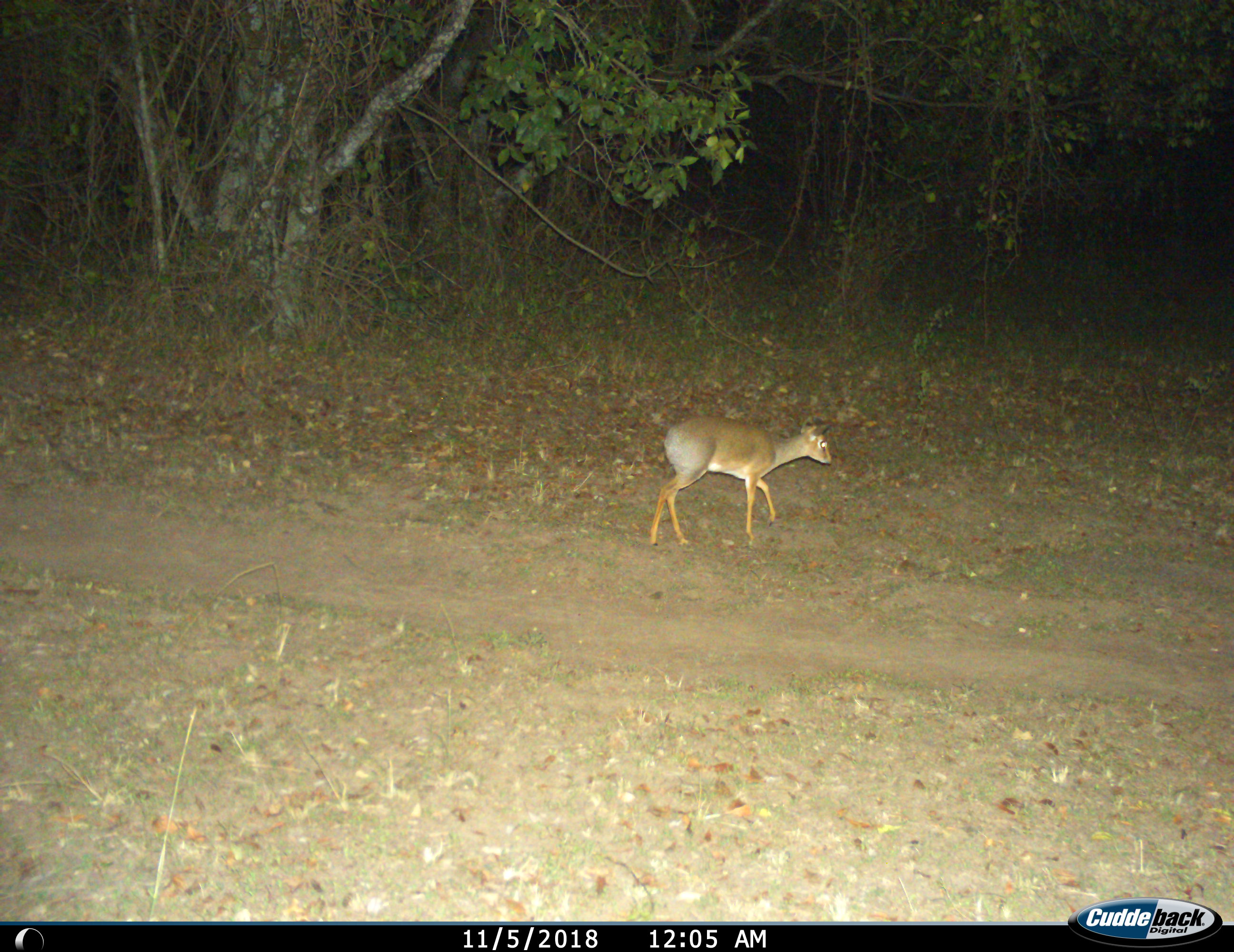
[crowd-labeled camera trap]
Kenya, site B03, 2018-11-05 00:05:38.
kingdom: Animalia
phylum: Chordata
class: Mammalia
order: Artiodactyla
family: Bovidae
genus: Madoqua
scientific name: Madoqua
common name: dikdik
Dikdik (Madoqua), count 1. Behavior (volunteer vote fractions): standing 60%, resting 0%, moving 60%, interacting 0%. Young present (vote fraction): 0%. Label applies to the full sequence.